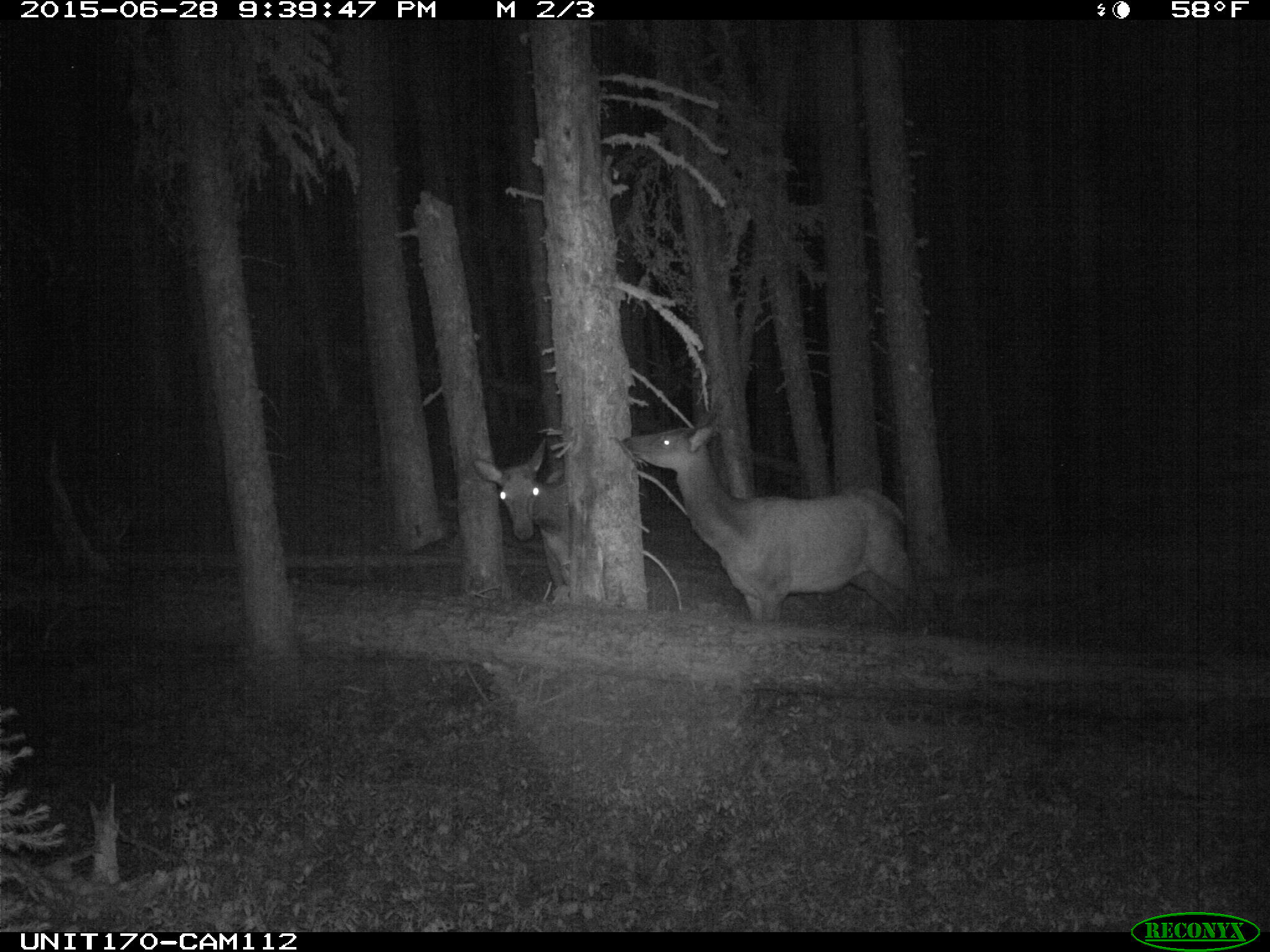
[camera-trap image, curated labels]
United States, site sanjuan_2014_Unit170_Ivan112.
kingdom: Animalia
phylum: Chordata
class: Mammalia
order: Artiodactyla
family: Cervidae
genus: Cervus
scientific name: Cervus elaphus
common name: red deer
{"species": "Cervus elaphus (red deer)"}